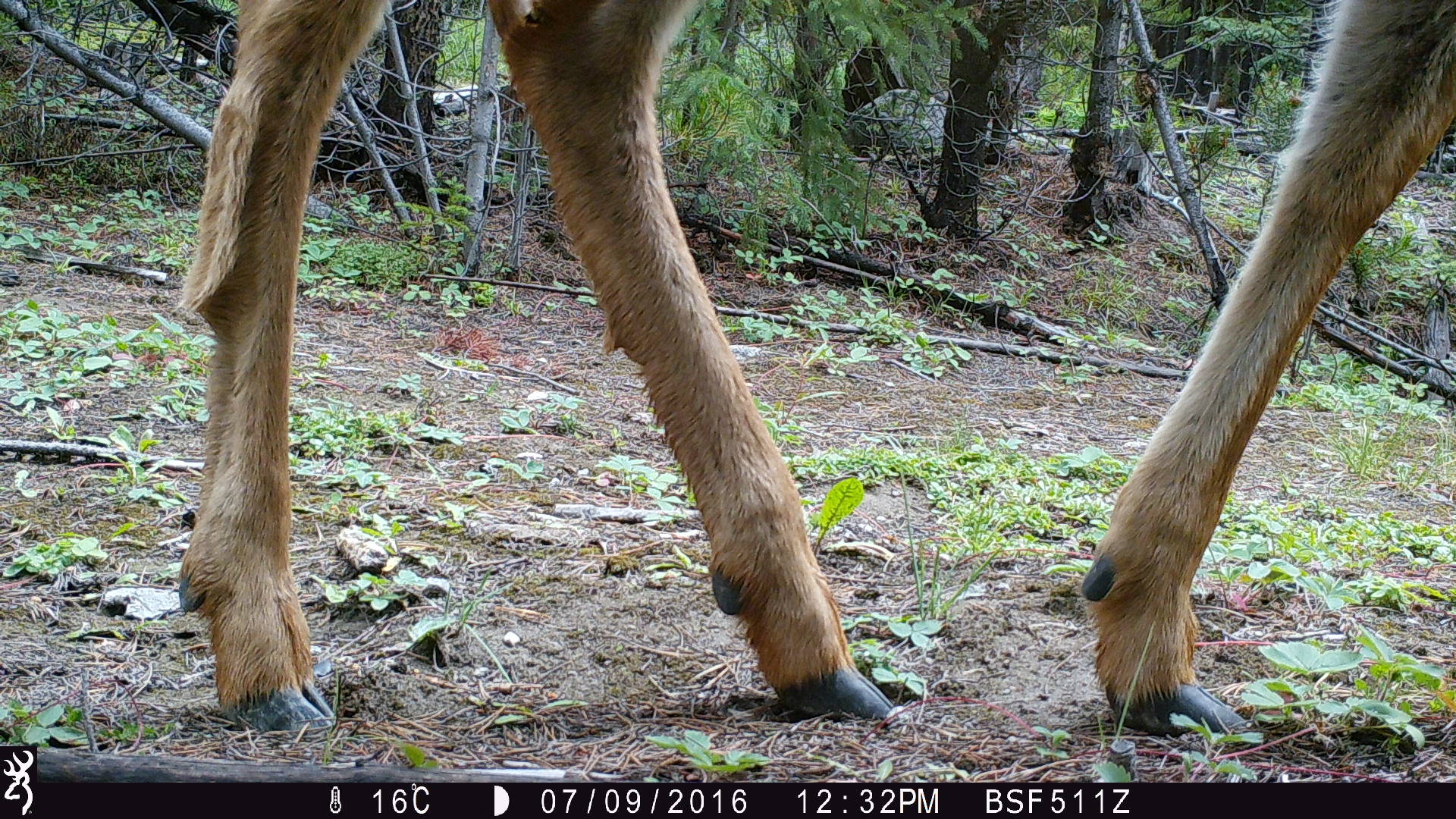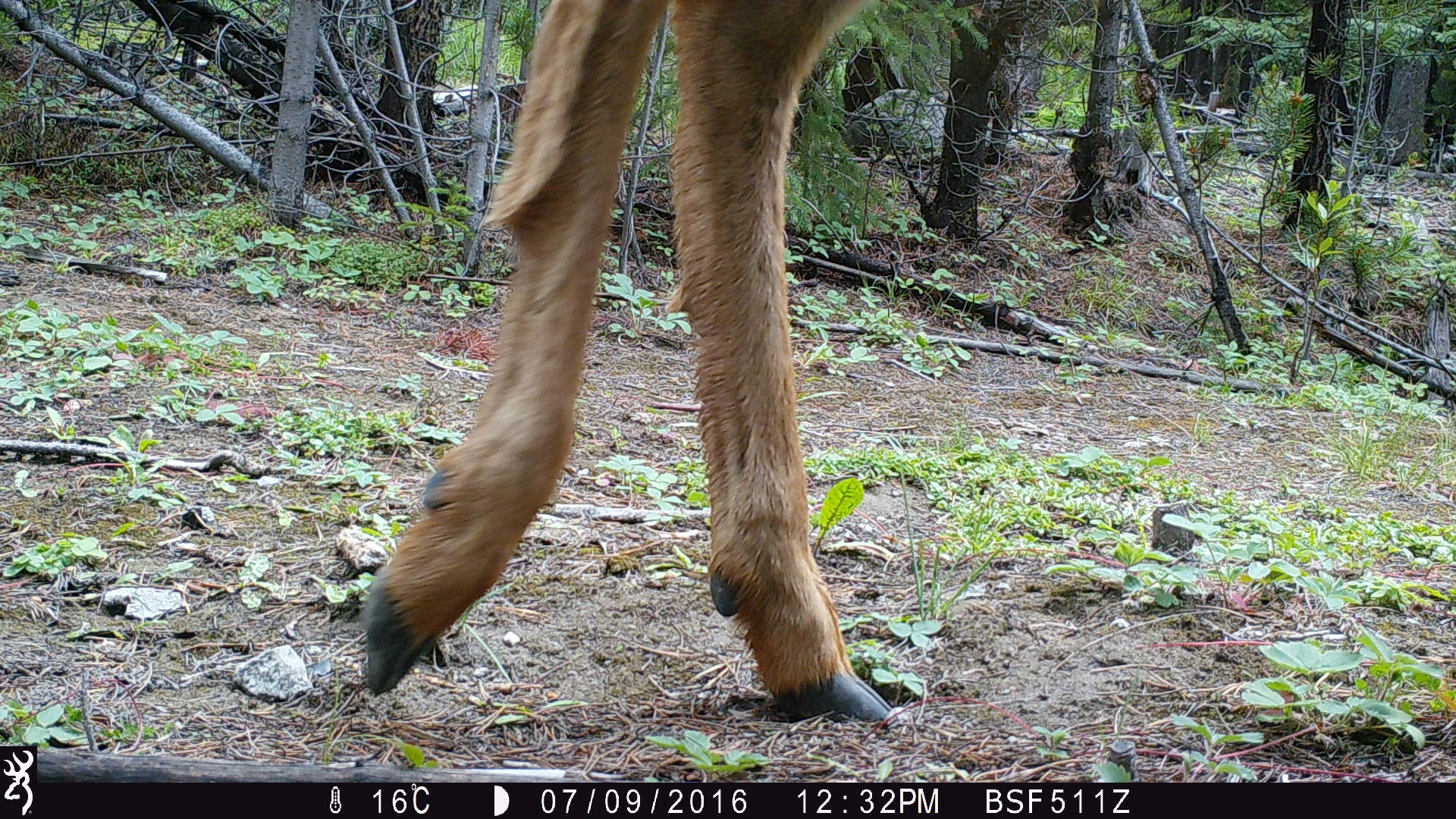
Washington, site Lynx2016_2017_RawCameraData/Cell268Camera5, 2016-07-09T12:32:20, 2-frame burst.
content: unidentified animal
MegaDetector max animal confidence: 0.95